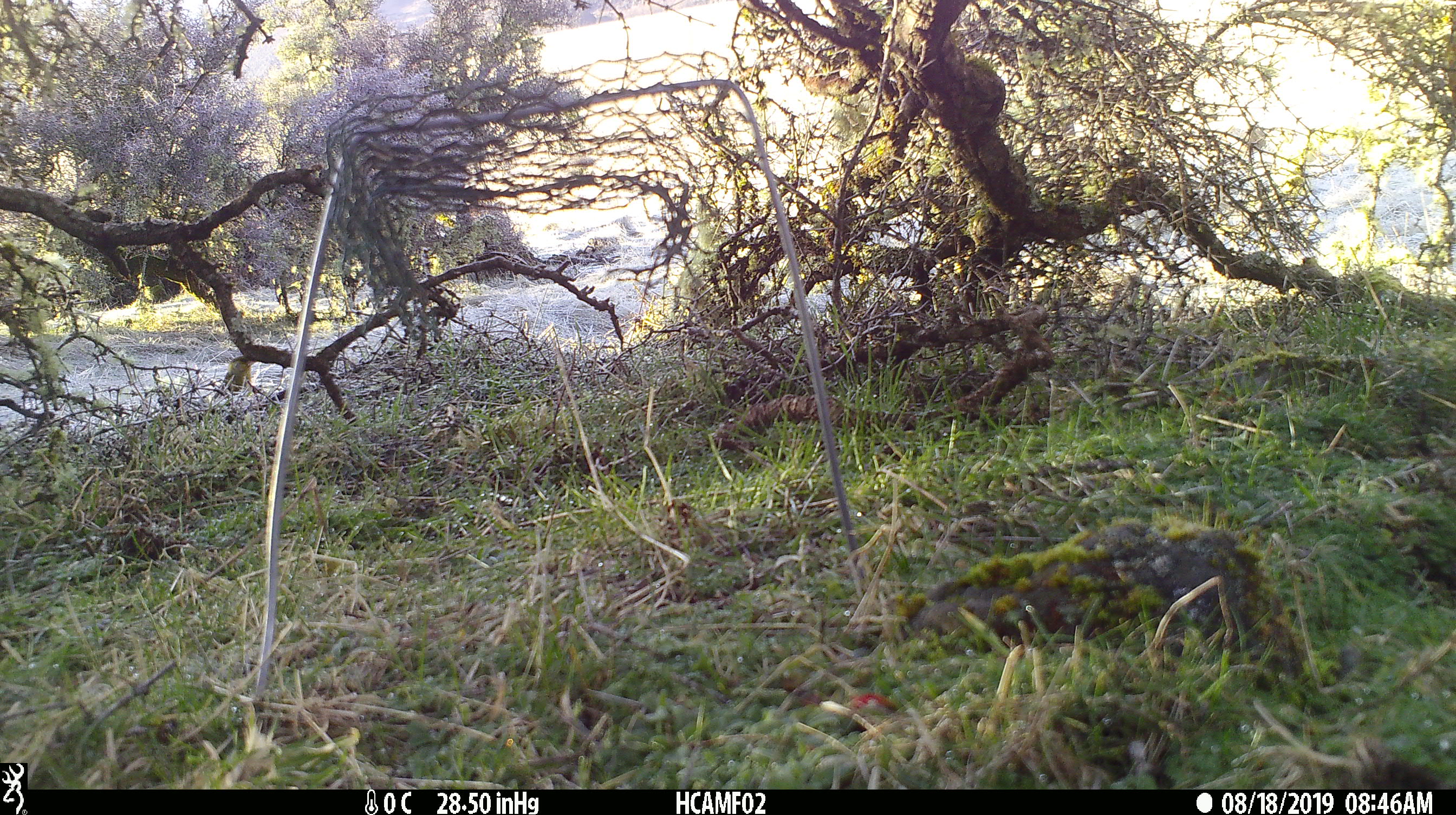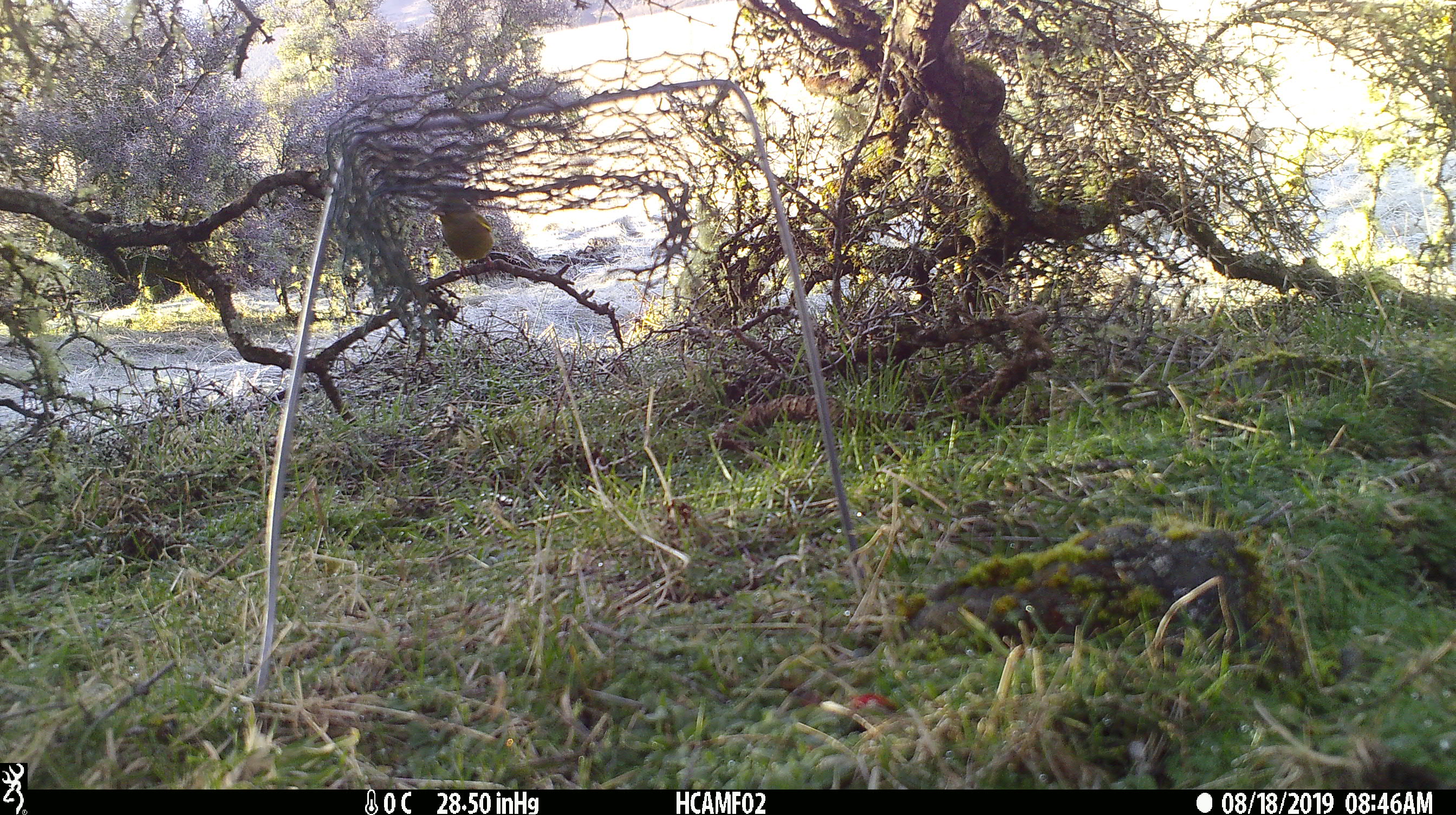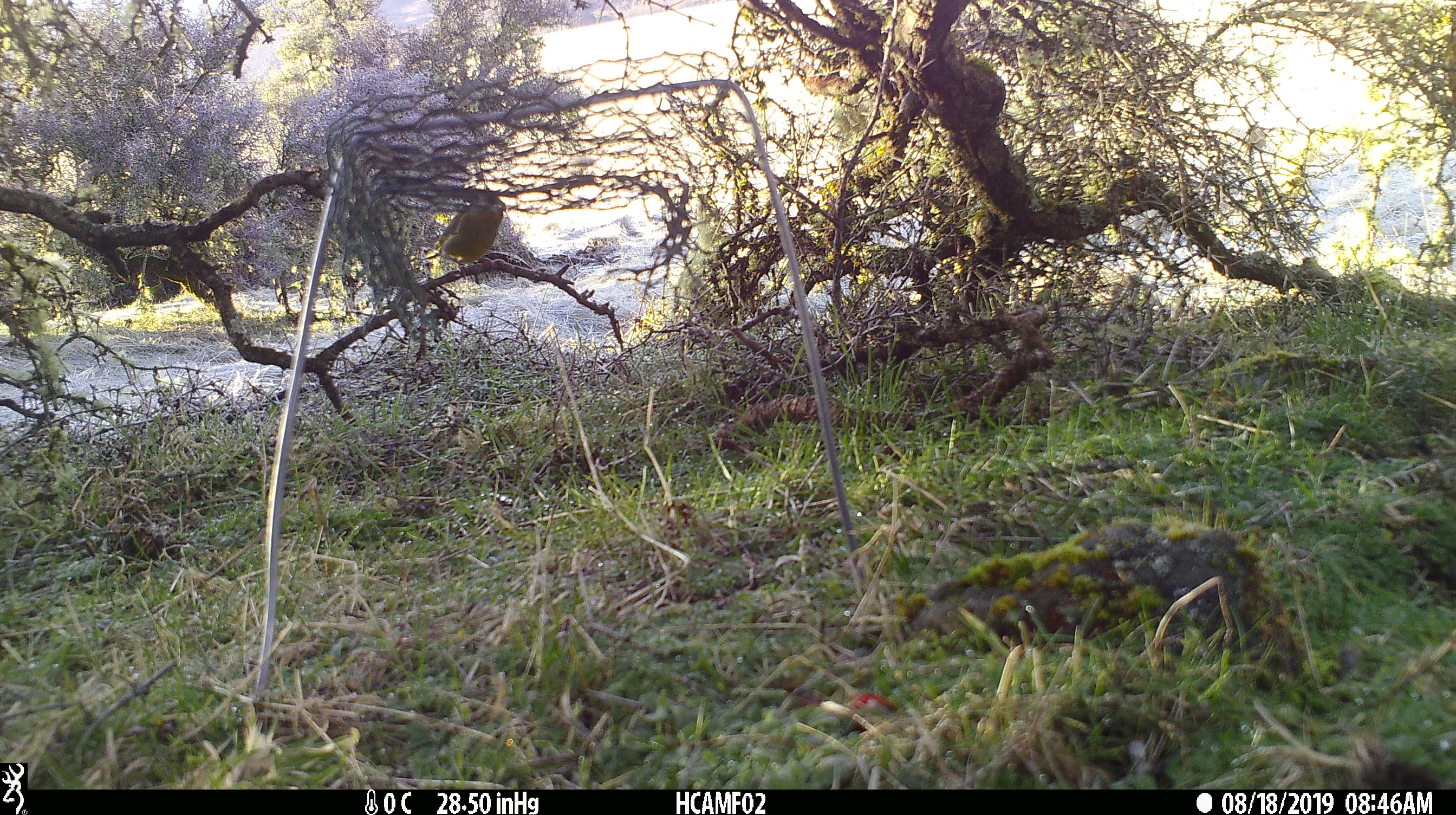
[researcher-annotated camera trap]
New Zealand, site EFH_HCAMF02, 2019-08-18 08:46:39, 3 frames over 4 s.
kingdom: Animalia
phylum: Chordata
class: Aves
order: Passeriformes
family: Fringillidae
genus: Chloris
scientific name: Chloris chloris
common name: greenfinch